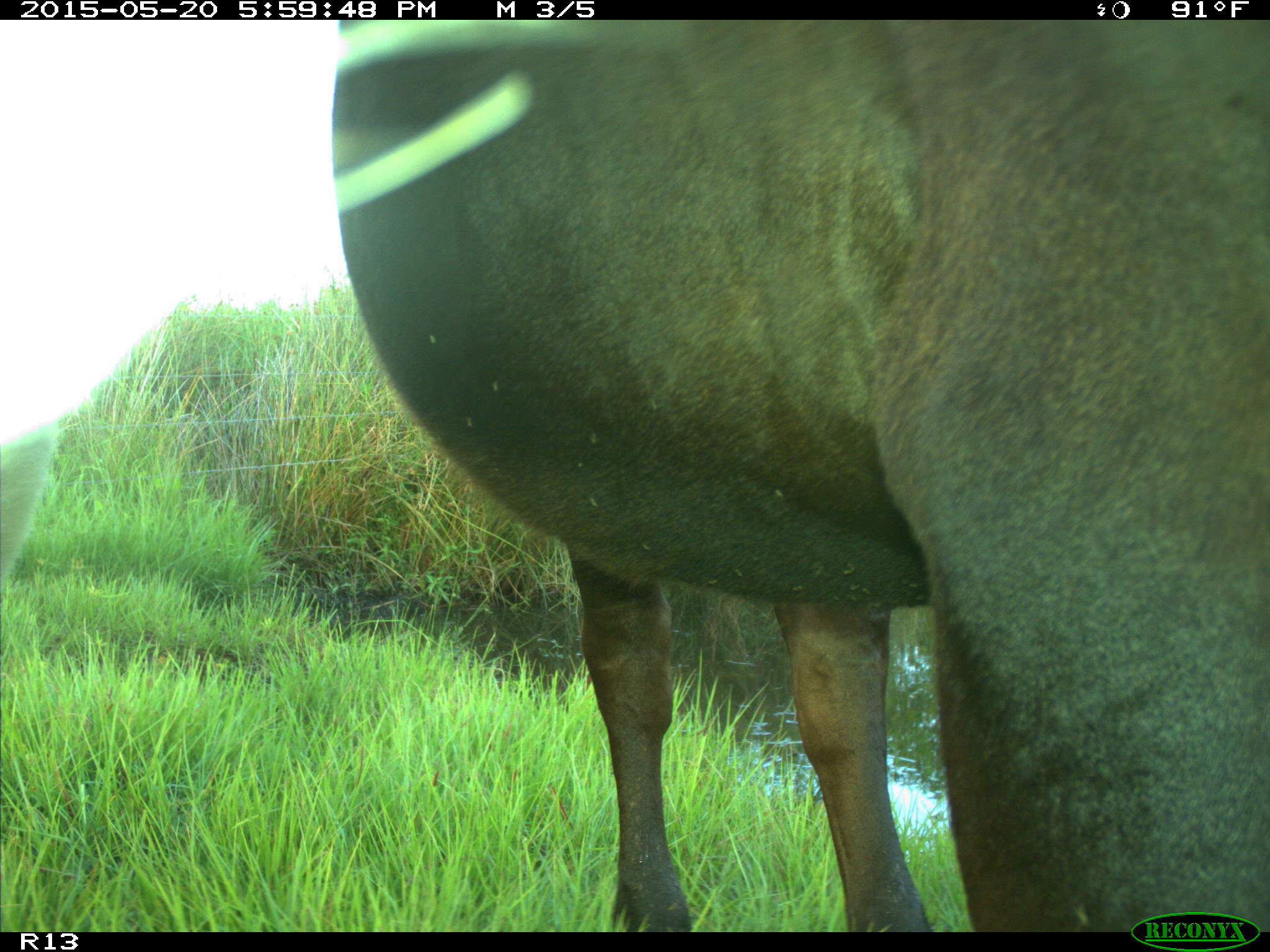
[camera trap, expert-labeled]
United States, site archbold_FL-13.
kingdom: Animalia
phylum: Chordata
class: Mammalia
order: Artiodactyla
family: Bovidae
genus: Bos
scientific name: Bos taurus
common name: domestic cow